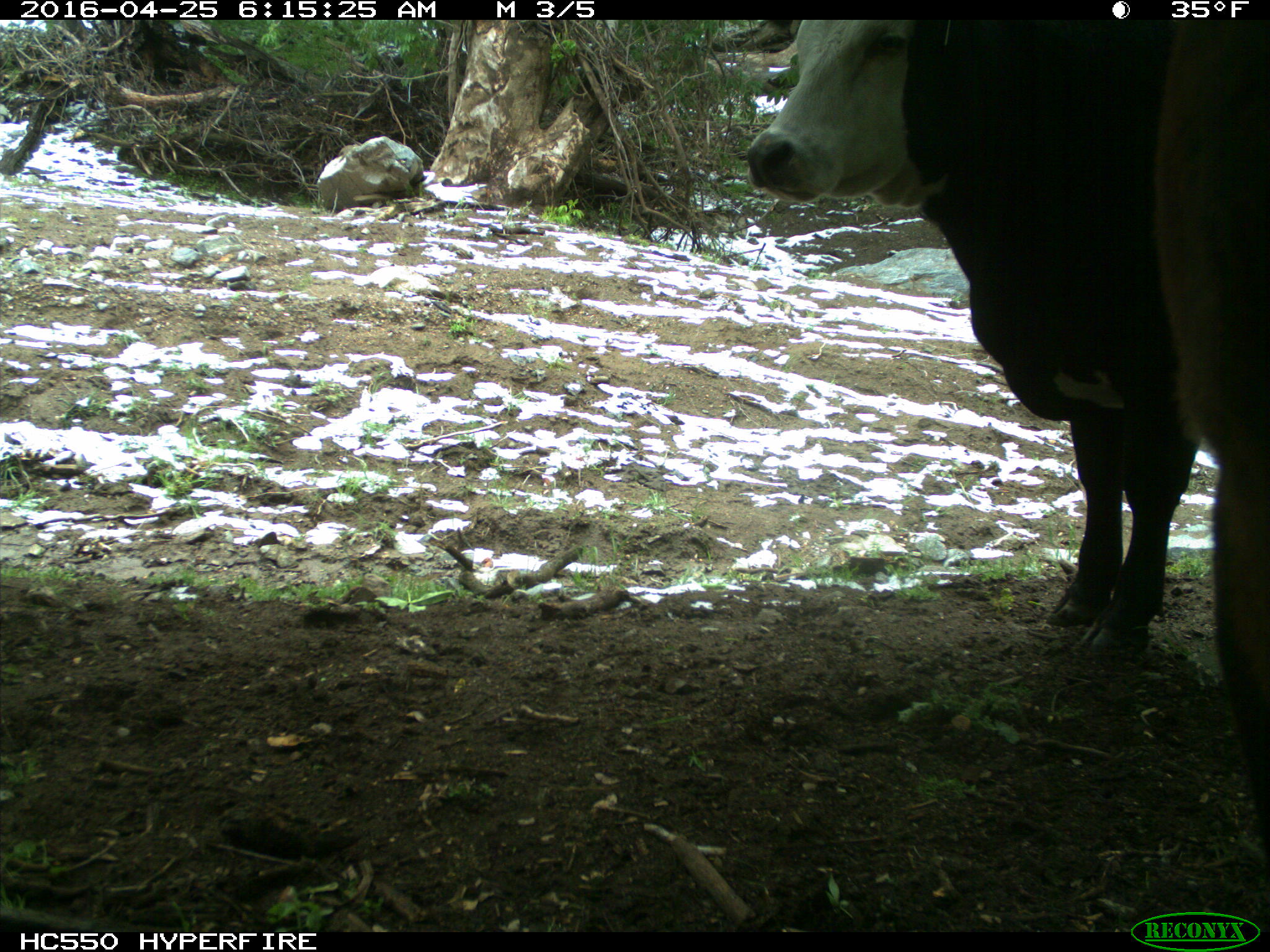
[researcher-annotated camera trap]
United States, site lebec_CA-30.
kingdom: Animalia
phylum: Chordata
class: Mammalia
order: Artiodactyla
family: Bovidae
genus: Bos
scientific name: Bos taurus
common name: domestic cow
Bos taurus (domestic cow).